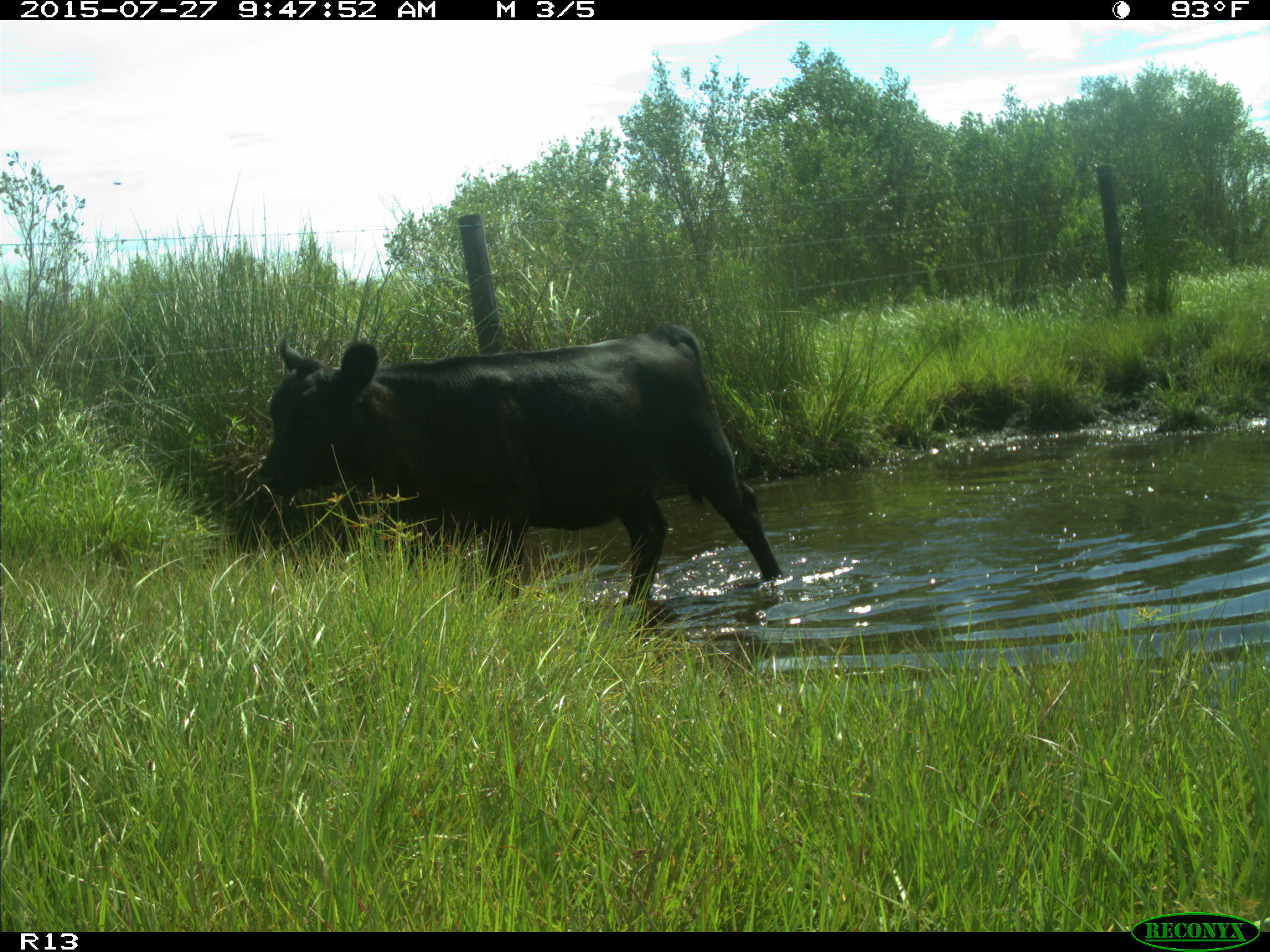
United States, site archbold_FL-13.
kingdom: Animalia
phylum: Chordata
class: Mammalia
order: Artiodactyla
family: Bovidae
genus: Bos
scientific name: Bos taurus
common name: domestic cow